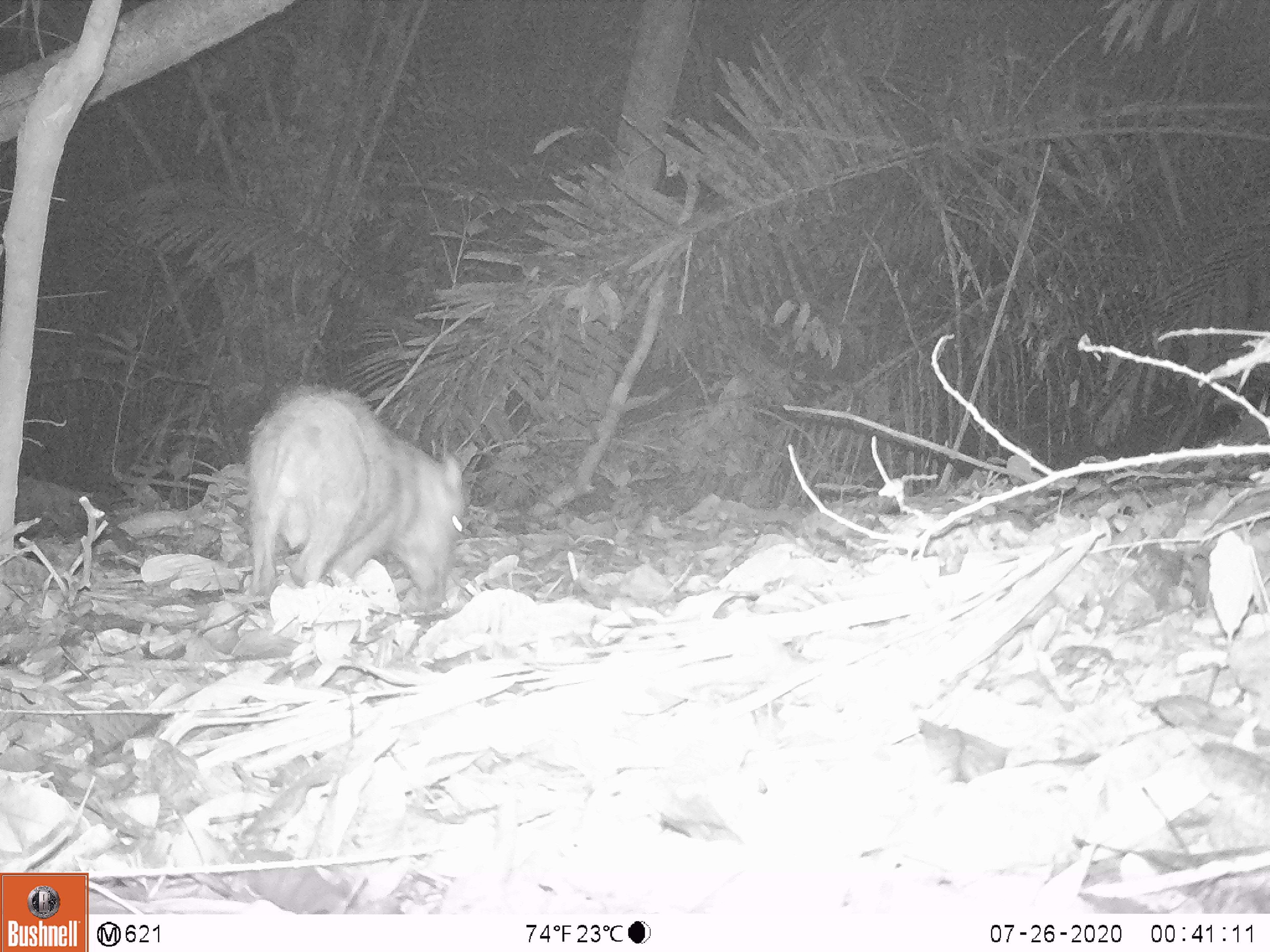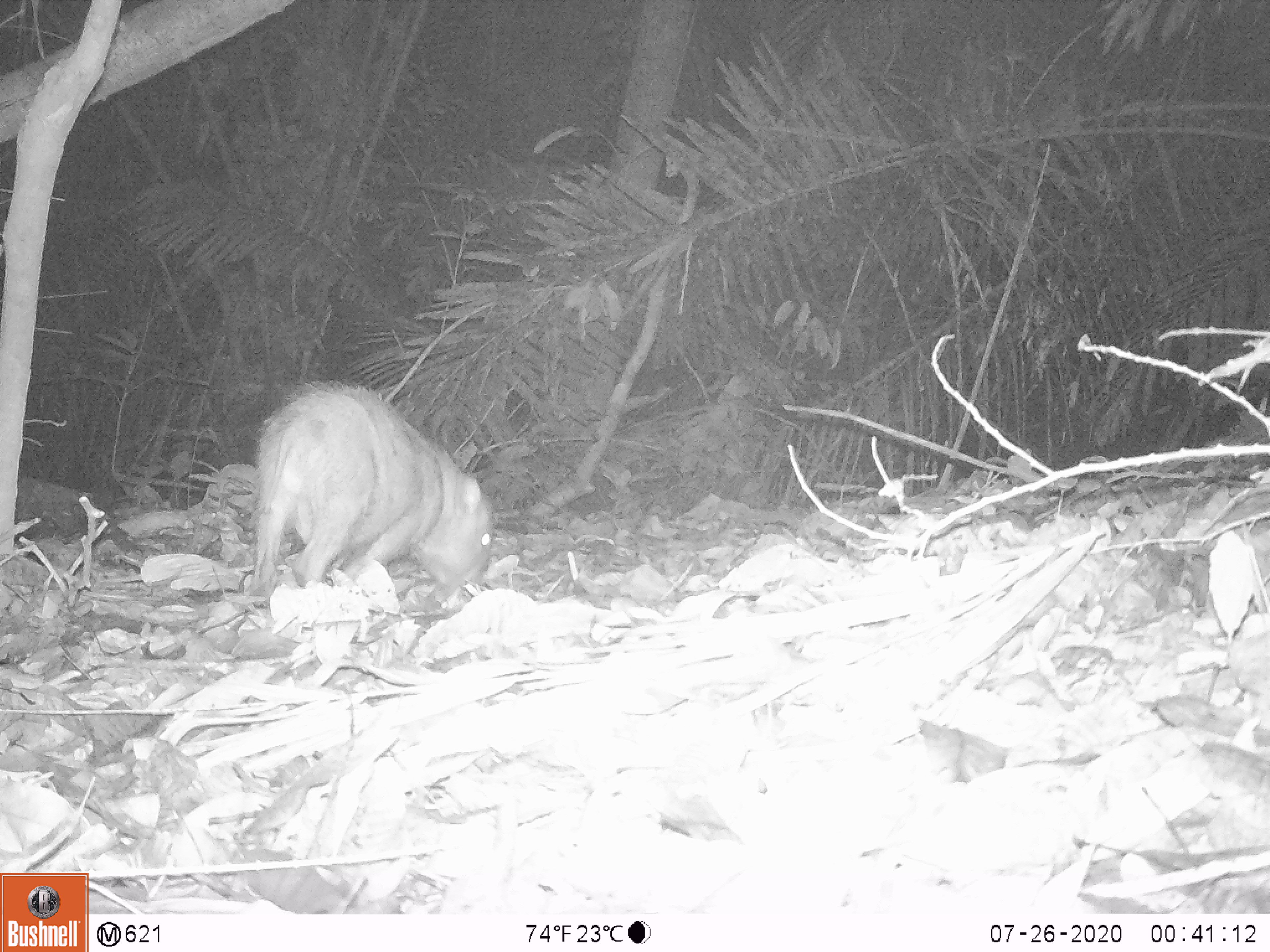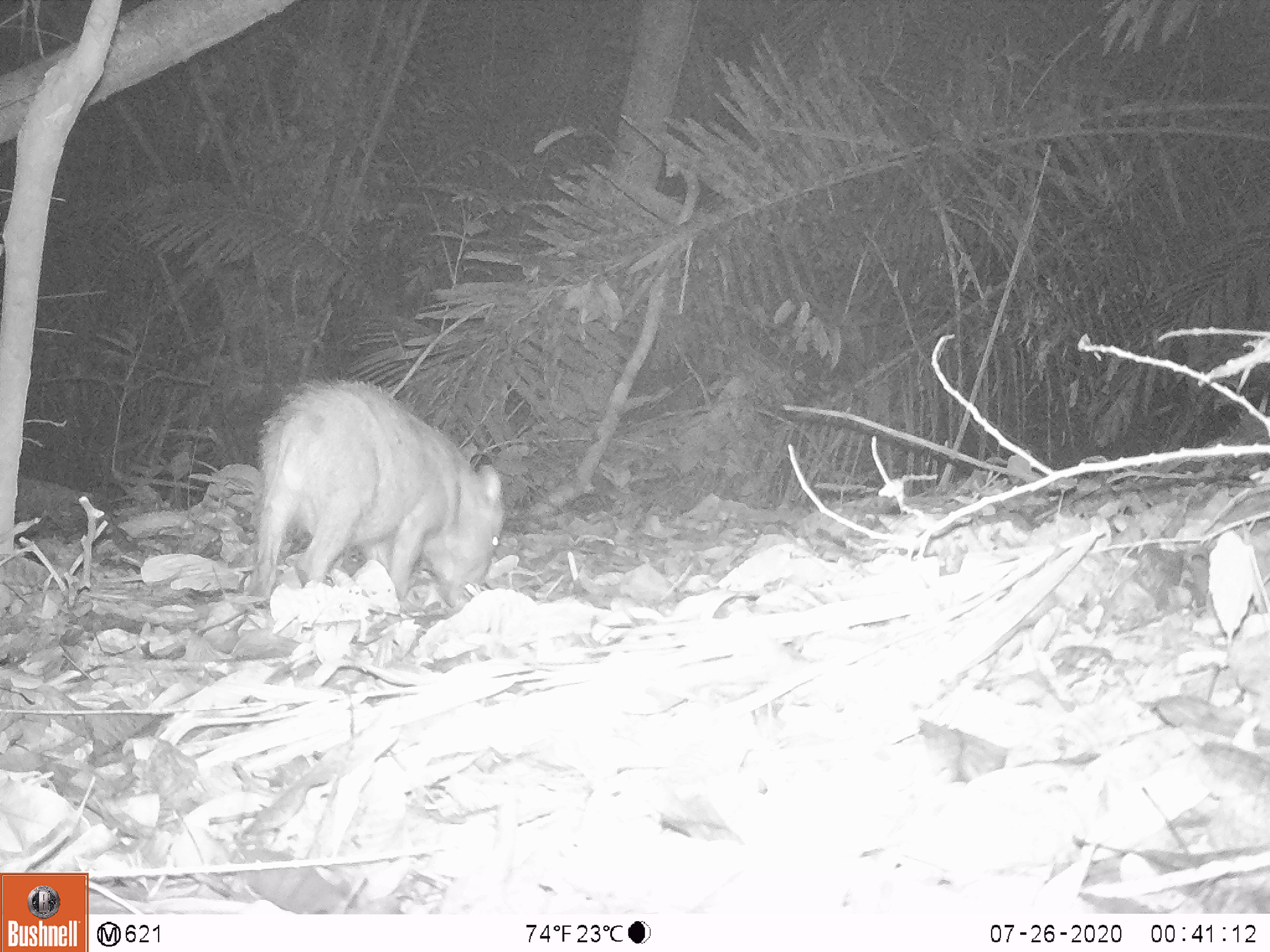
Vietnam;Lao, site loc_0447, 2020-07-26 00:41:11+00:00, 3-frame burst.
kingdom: Animalia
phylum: Chordata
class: Mammalia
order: Artiodactyla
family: Suidae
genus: Sus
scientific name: Sus scrofa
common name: eurasian wild pig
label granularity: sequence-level